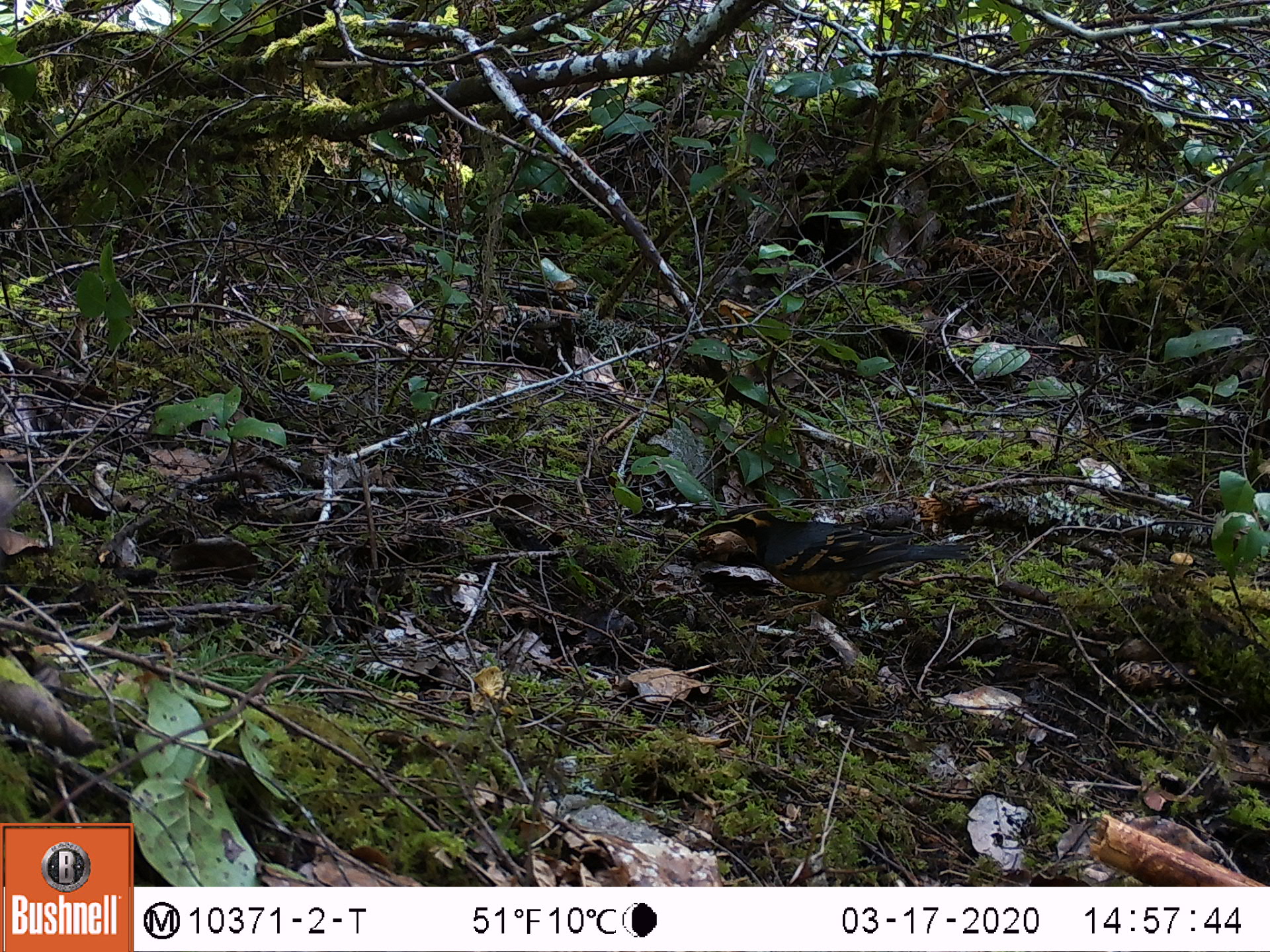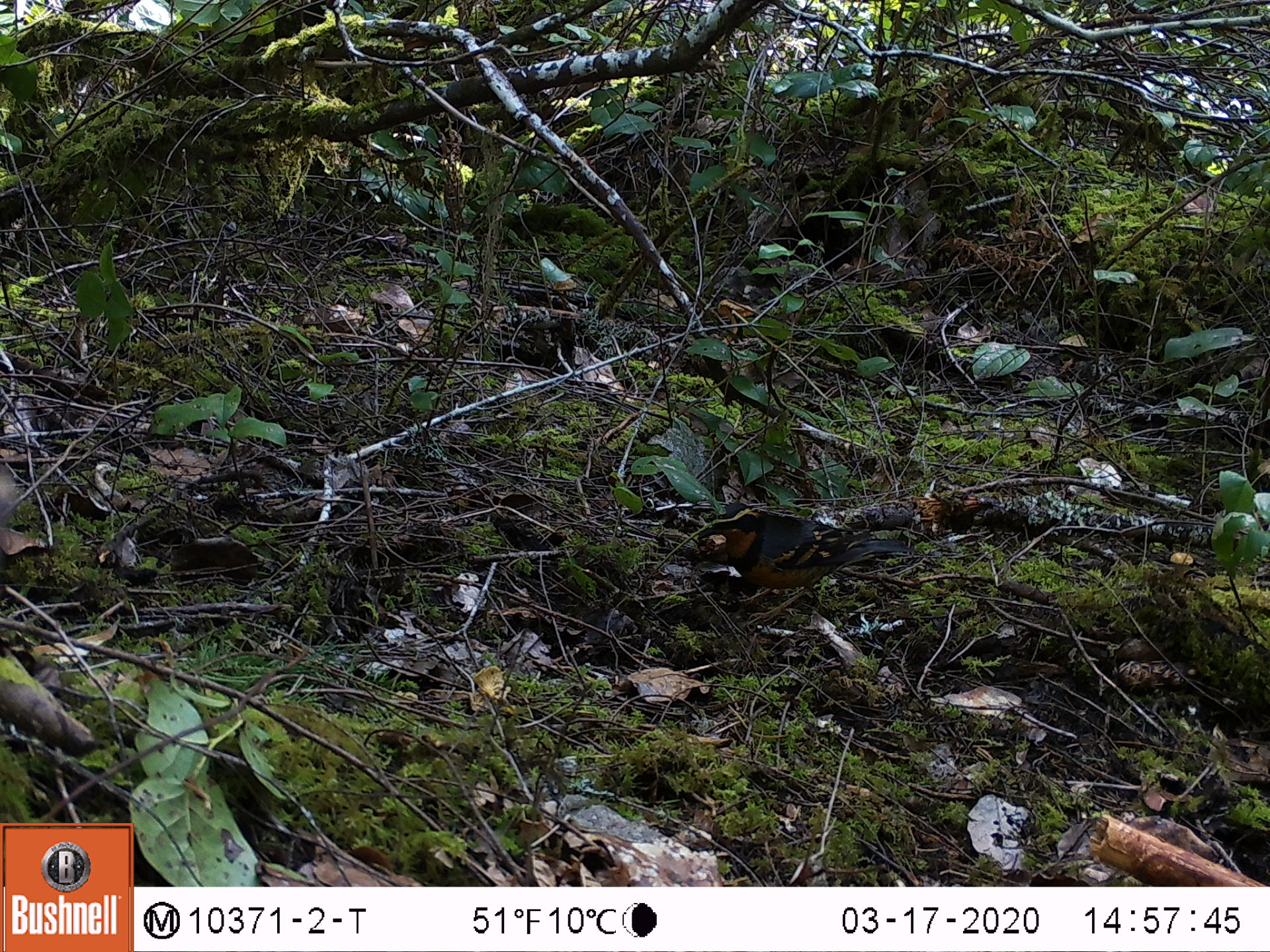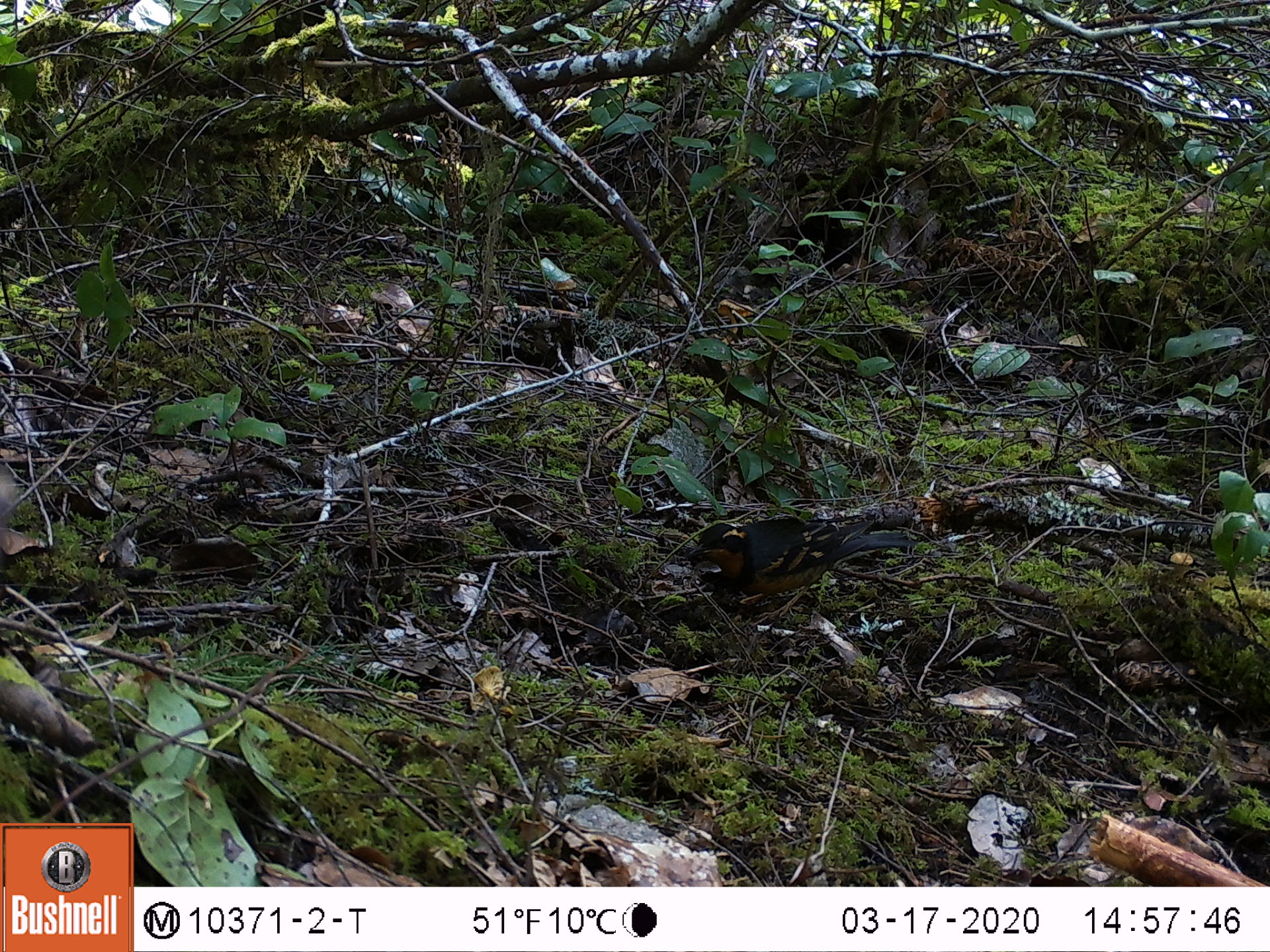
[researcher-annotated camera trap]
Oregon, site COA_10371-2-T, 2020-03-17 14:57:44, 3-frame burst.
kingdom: Animalia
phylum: Chordata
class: Aves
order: Passeriformes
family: Turdidae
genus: Ixoreus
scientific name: Ixoreus naevius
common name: varied thrush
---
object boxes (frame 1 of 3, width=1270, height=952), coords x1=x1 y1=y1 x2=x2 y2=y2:
varied thrush: x1=725 y1=509 x2=964 y2=623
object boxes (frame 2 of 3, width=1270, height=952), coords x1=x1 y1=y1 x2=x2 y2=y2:
varied thrush: x1=708 y1=501 x2=905 y2=602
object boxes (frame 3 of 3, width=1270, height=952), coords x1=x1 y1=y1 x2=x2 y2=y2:
varied thrush: x1=683 y1=514 x2=904 y2=611